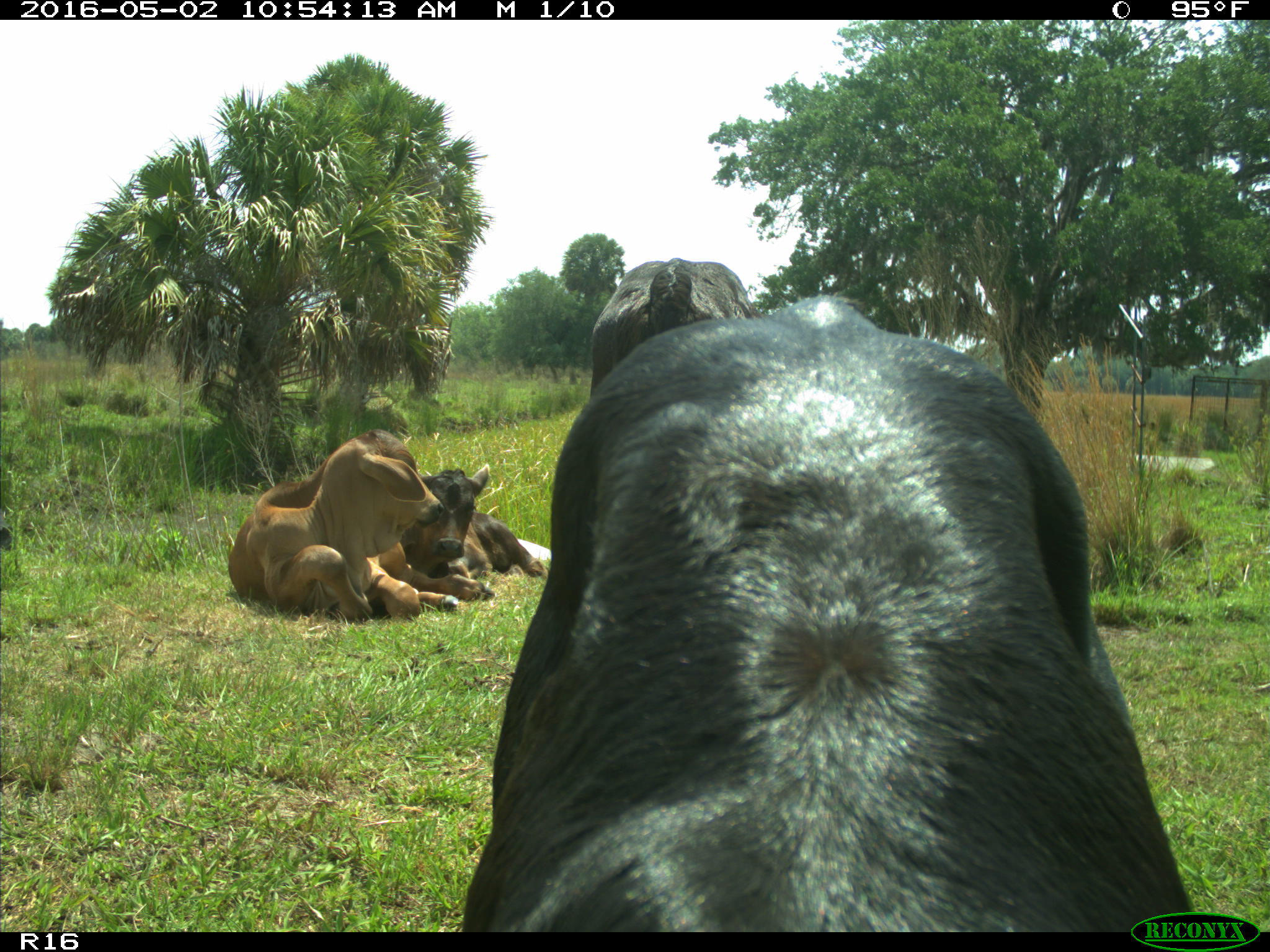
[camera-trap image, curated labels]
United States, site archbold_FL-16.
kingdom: Animalia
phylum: Chordata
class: Mammalia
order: Artiodactyla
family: Bovidae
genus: Bos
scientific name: Bos taurus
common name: domestic cow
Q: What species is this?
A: Bos taurus (domestic cow).